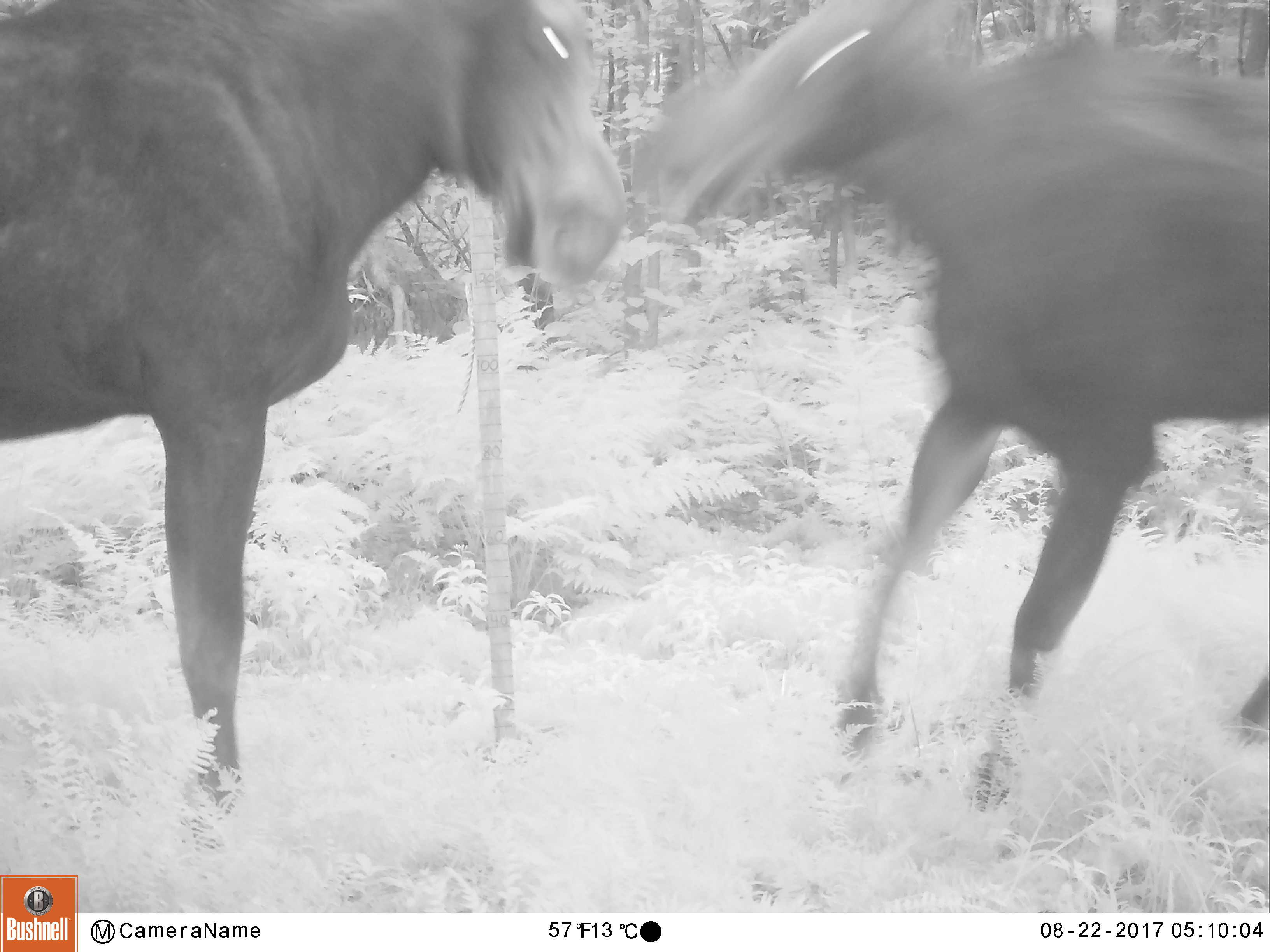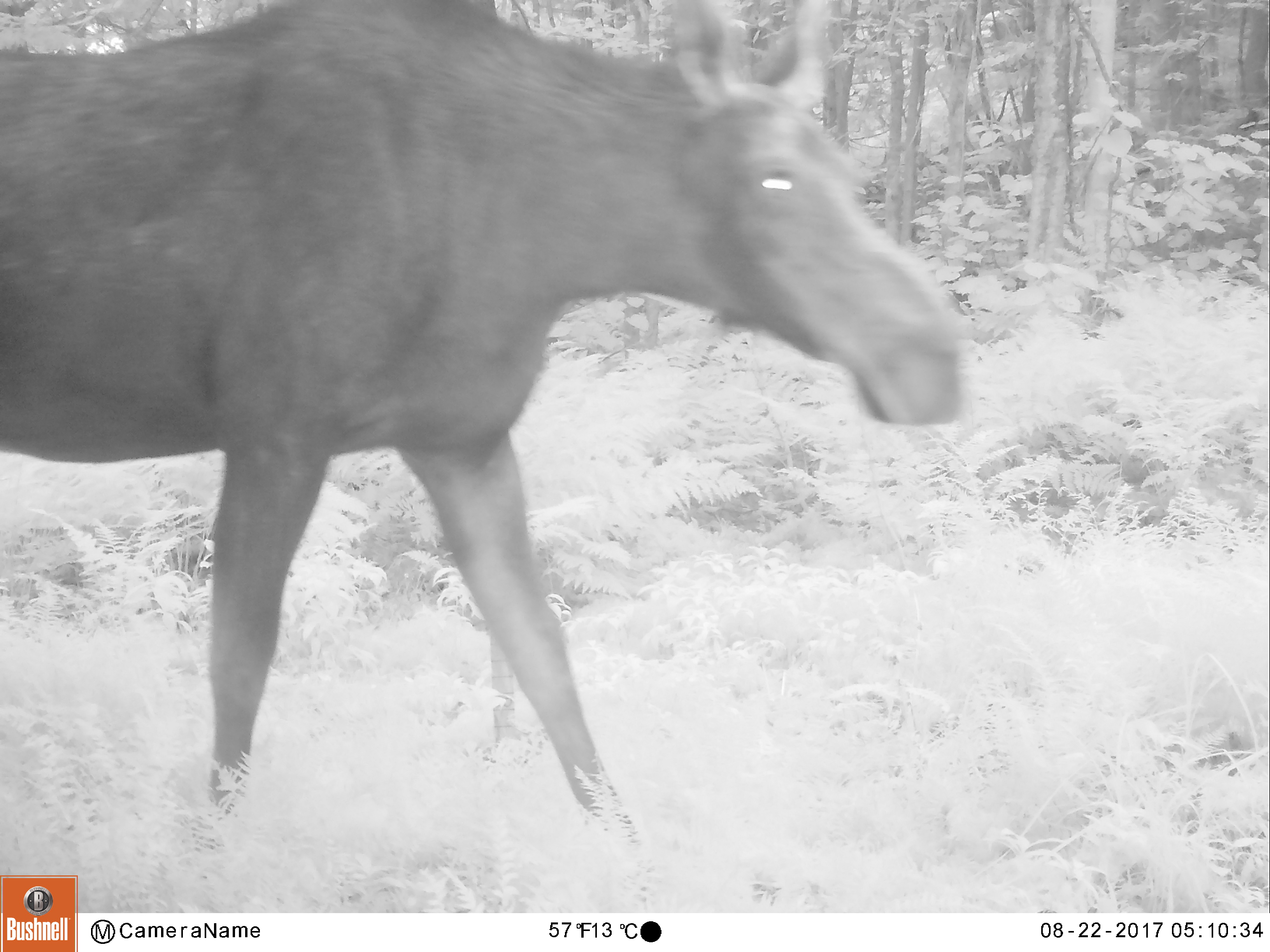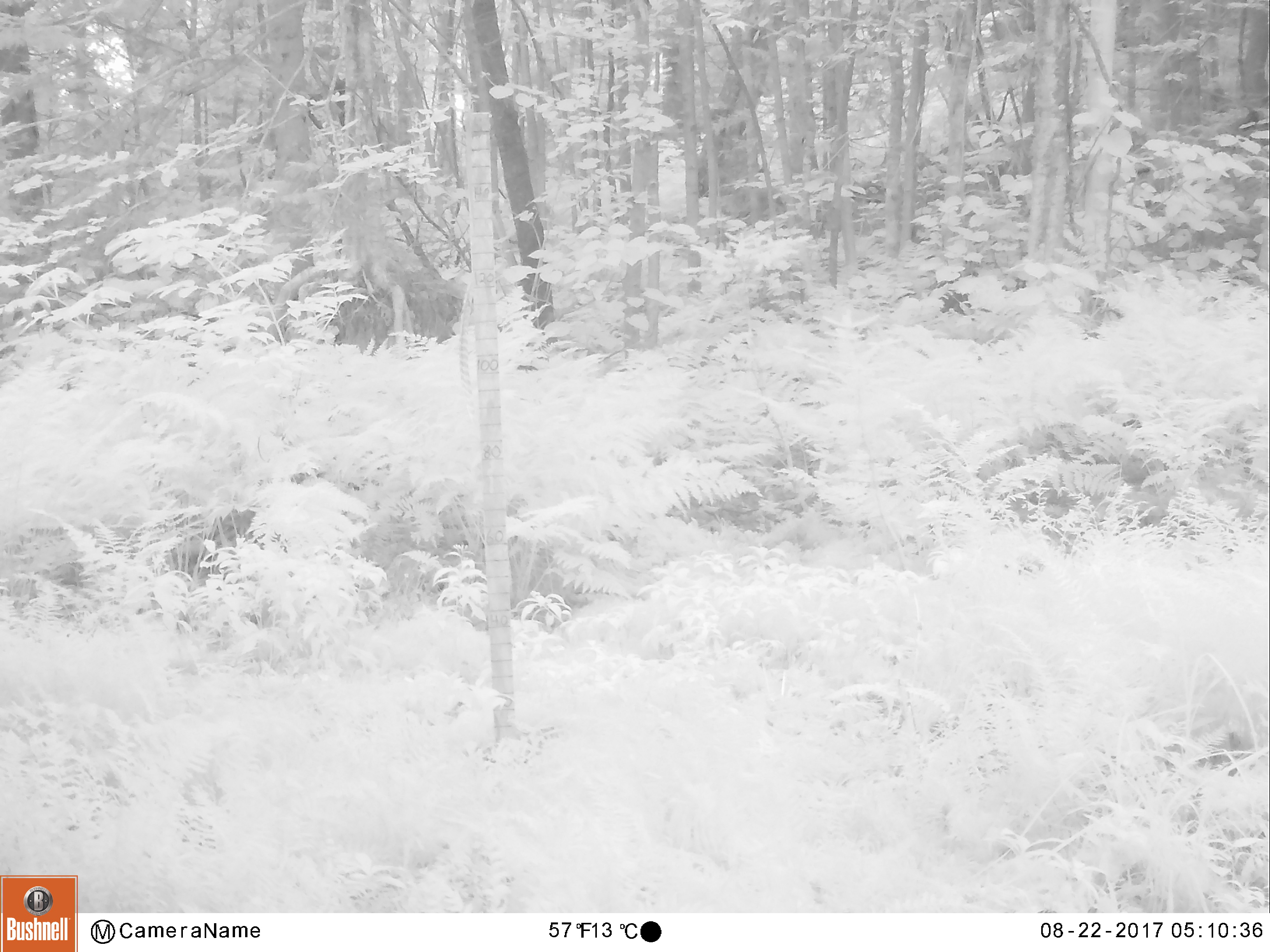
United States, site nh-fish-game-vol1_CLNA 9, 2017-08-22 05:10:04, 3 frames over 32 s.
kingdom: Animalia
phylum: Chordata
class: Mammalia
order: Artiodactyla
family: Cervidae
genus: Alces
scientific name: Alces alces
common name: moose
Moose (Alces alces).